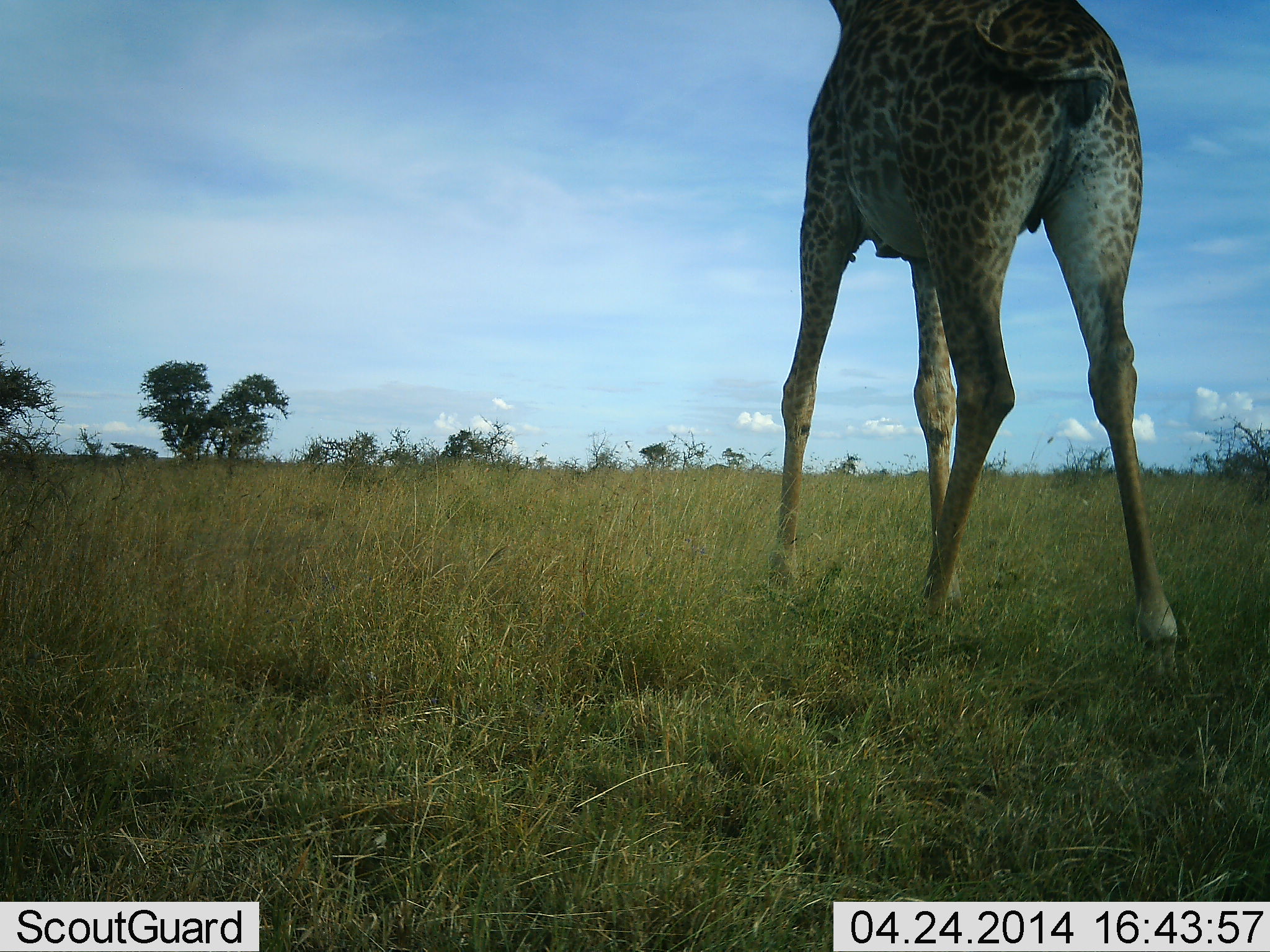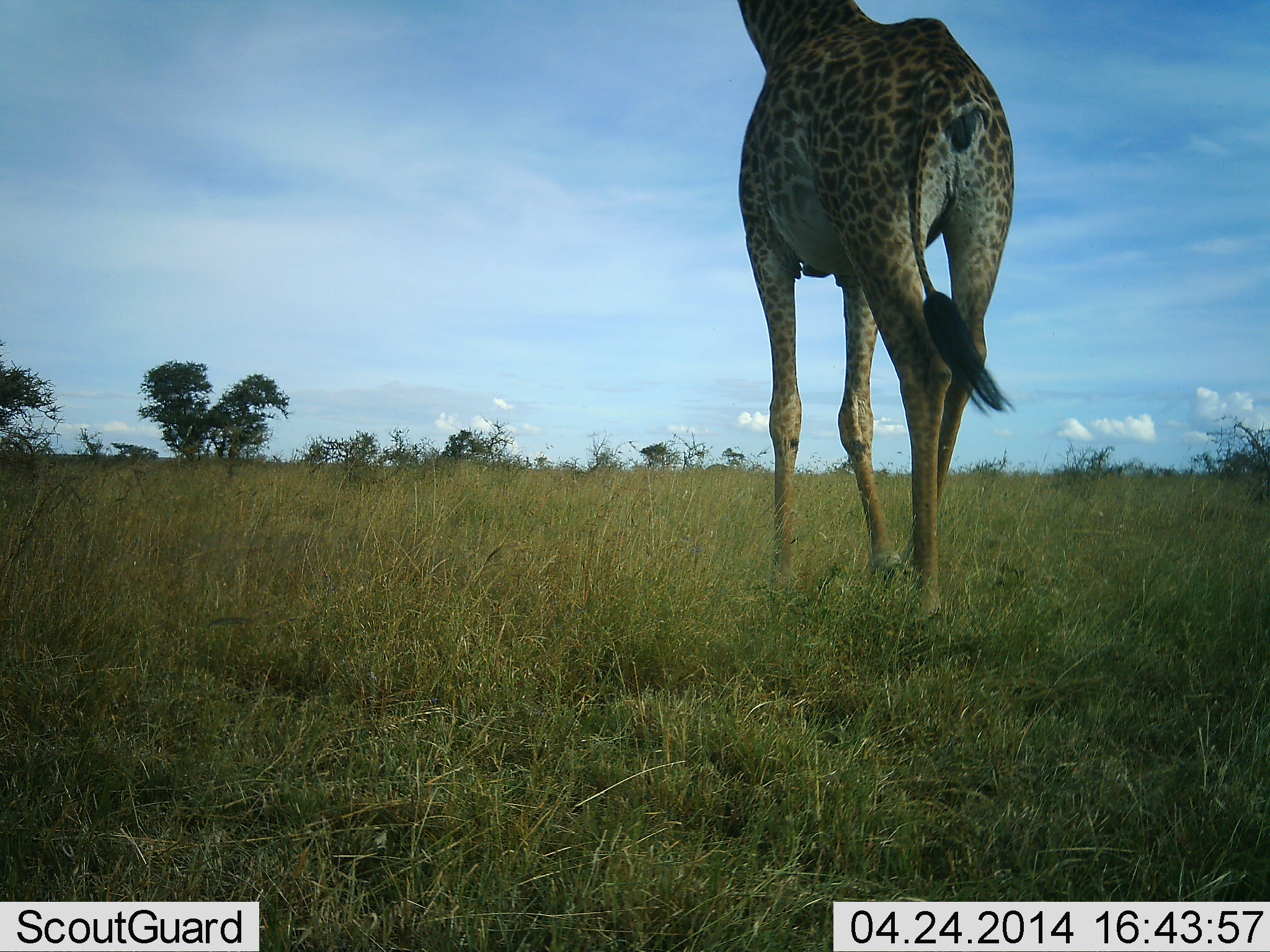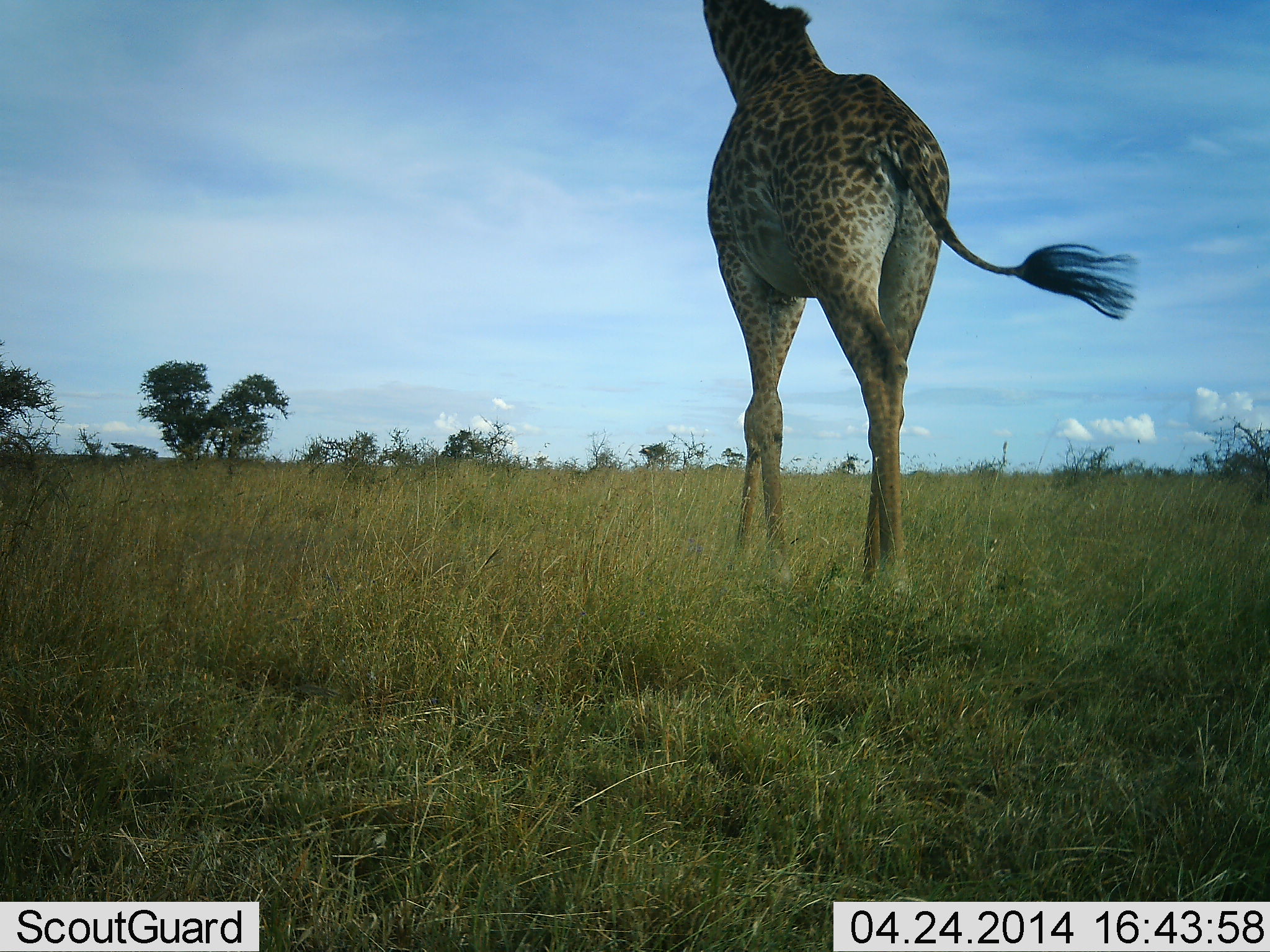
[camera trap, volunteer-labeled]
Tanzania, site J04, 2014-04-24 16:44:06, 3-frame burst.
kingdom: Animalia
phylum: Chordata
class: Mammalia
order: Artiodactyla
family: Giraffidae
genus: Giraffa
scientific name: Giraffa camelopardalis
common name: giraffe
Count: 1.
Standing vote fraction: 0%.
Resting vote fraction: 0%.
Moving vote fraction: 100%.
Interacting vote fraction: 0%.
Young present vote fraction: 0%.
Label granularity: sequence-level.